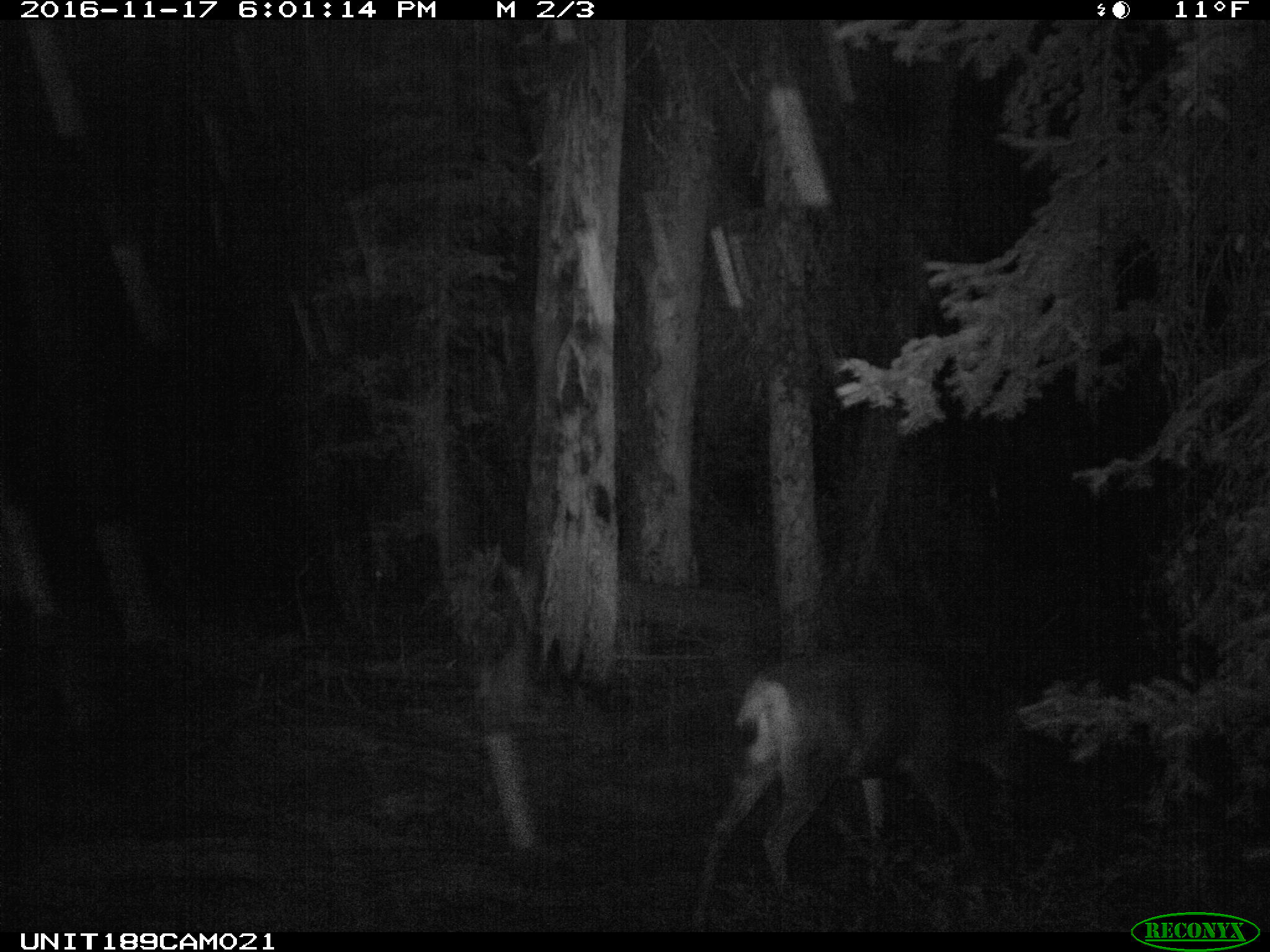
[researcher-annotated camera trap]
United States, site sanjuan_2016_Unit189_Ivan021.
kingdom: Animalia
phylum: Chordata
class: Mammalia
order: Artiodactyla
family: Cervidae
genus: Odocoileus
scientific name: Odocoileus hemionus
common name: mule deer